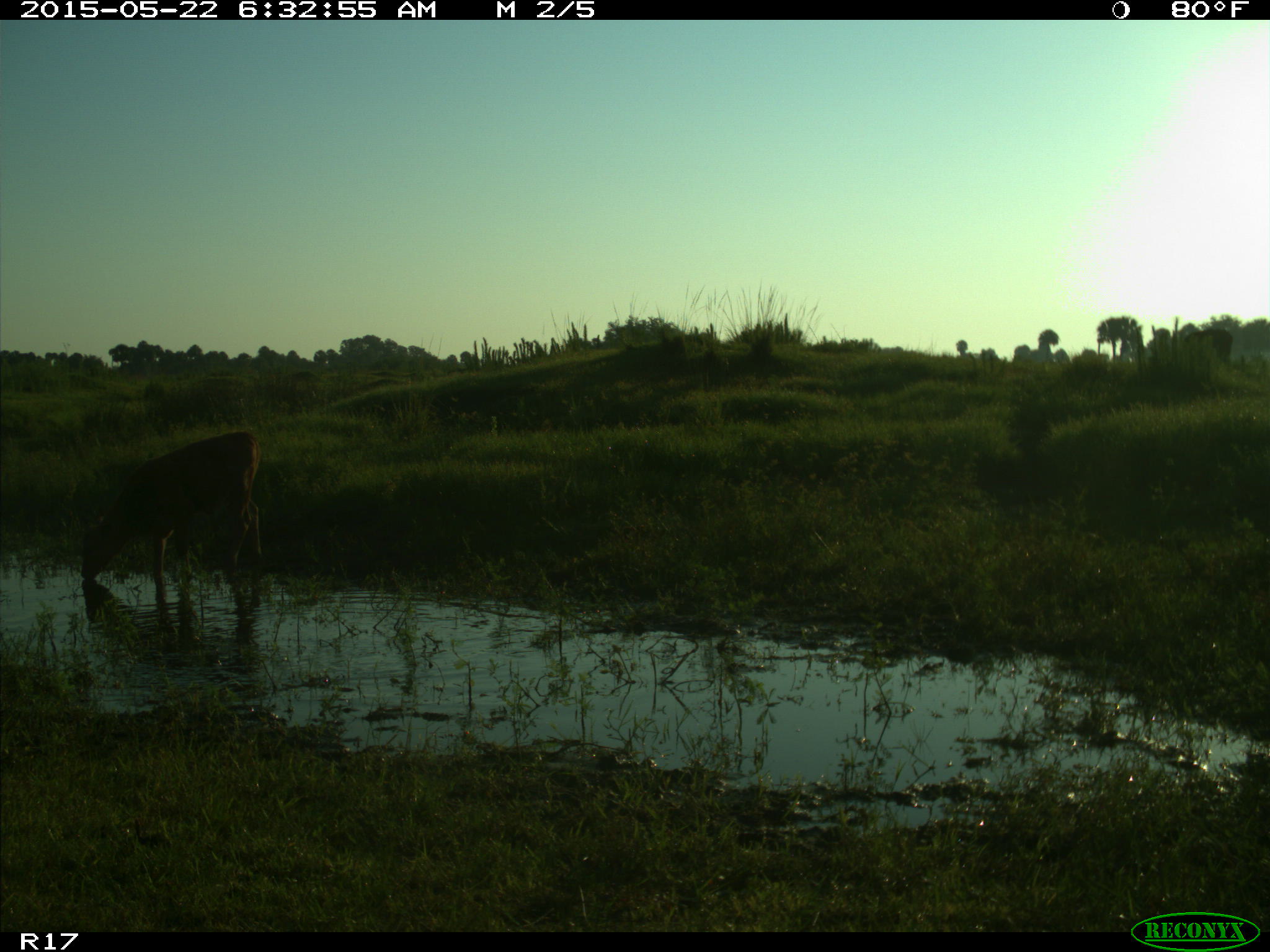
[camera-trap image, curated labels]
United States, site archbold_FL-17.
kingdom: Animalia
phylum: Chordata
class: Mammalia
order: Artiodactyla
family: Bovidae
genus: Bos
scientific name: Bos taurus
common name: domestic cow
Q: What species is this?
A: Bos taurus (domestic cow).